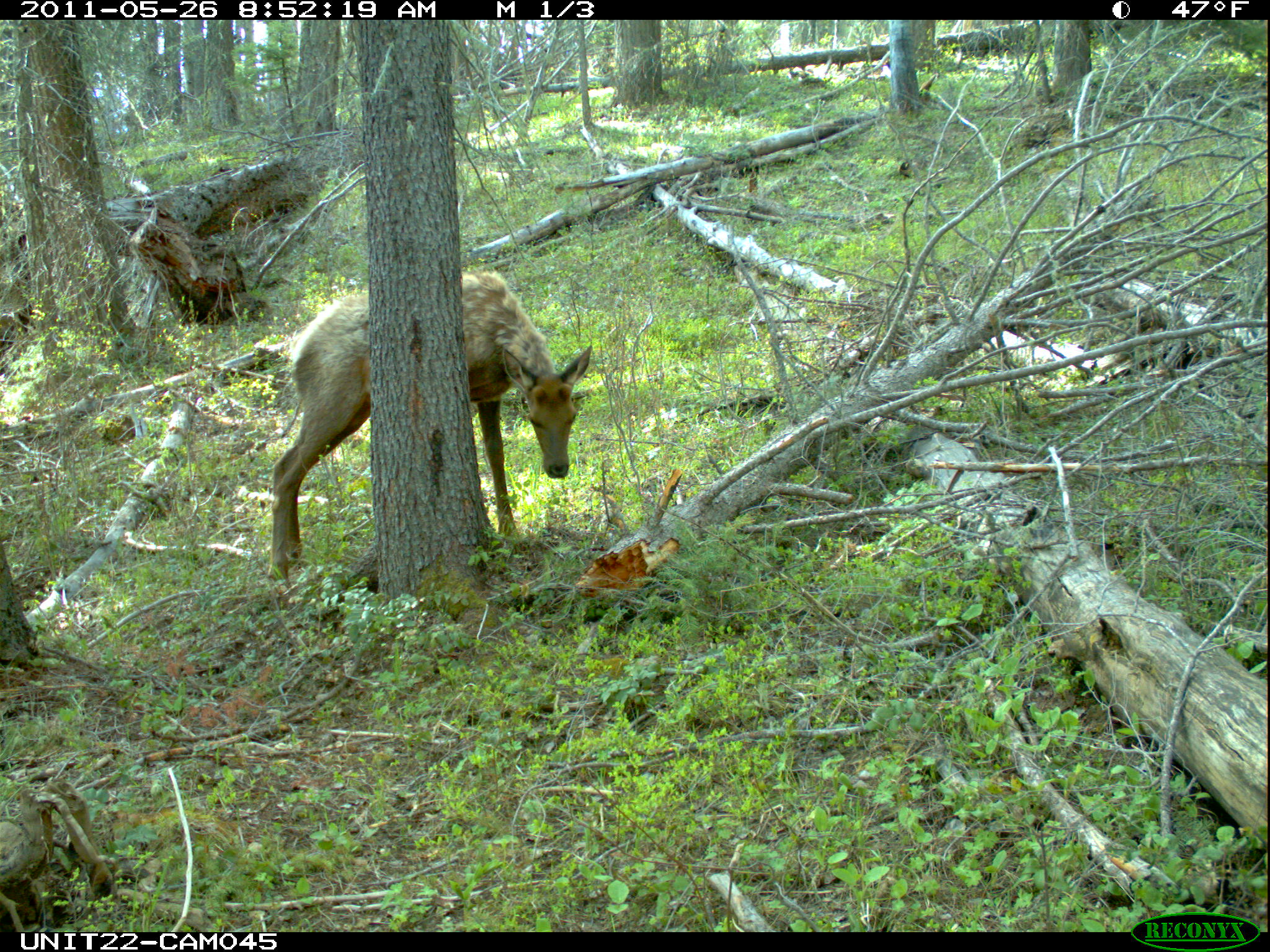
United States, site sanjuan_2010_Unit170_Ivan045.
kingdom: Animalia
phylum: Chordata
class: Mammalia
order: Artiodactyla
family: Cervidae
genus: Cervus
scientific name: Cervus elaphus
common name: red deer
Cervus elaphus (red deer).